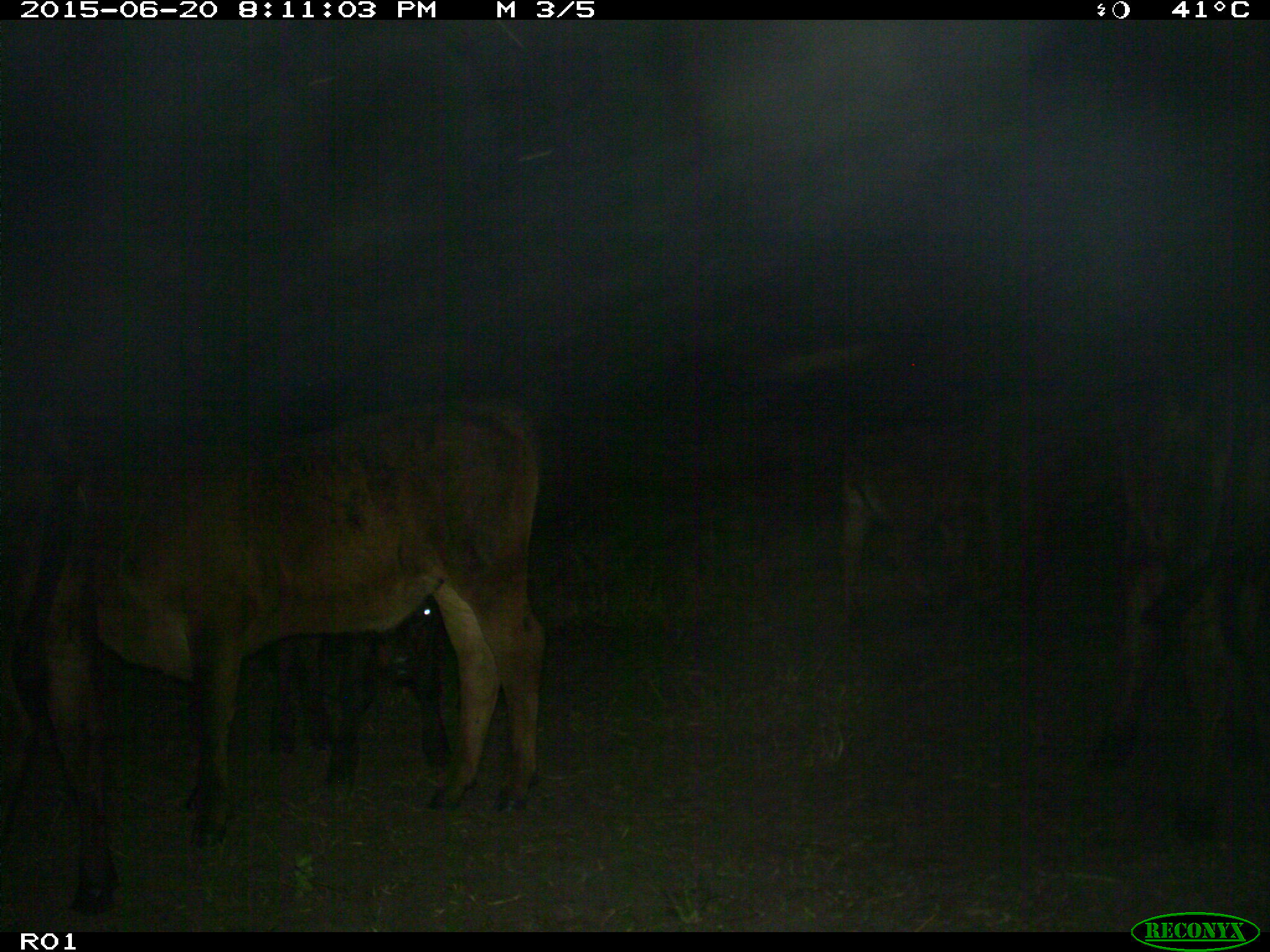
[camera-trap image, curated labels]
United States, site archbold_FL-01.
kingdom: Animalia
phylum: Chordata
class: Mammalia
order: Artiodactyla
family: Bovidae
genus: Bos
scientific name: Bos taurus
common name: domestic cow